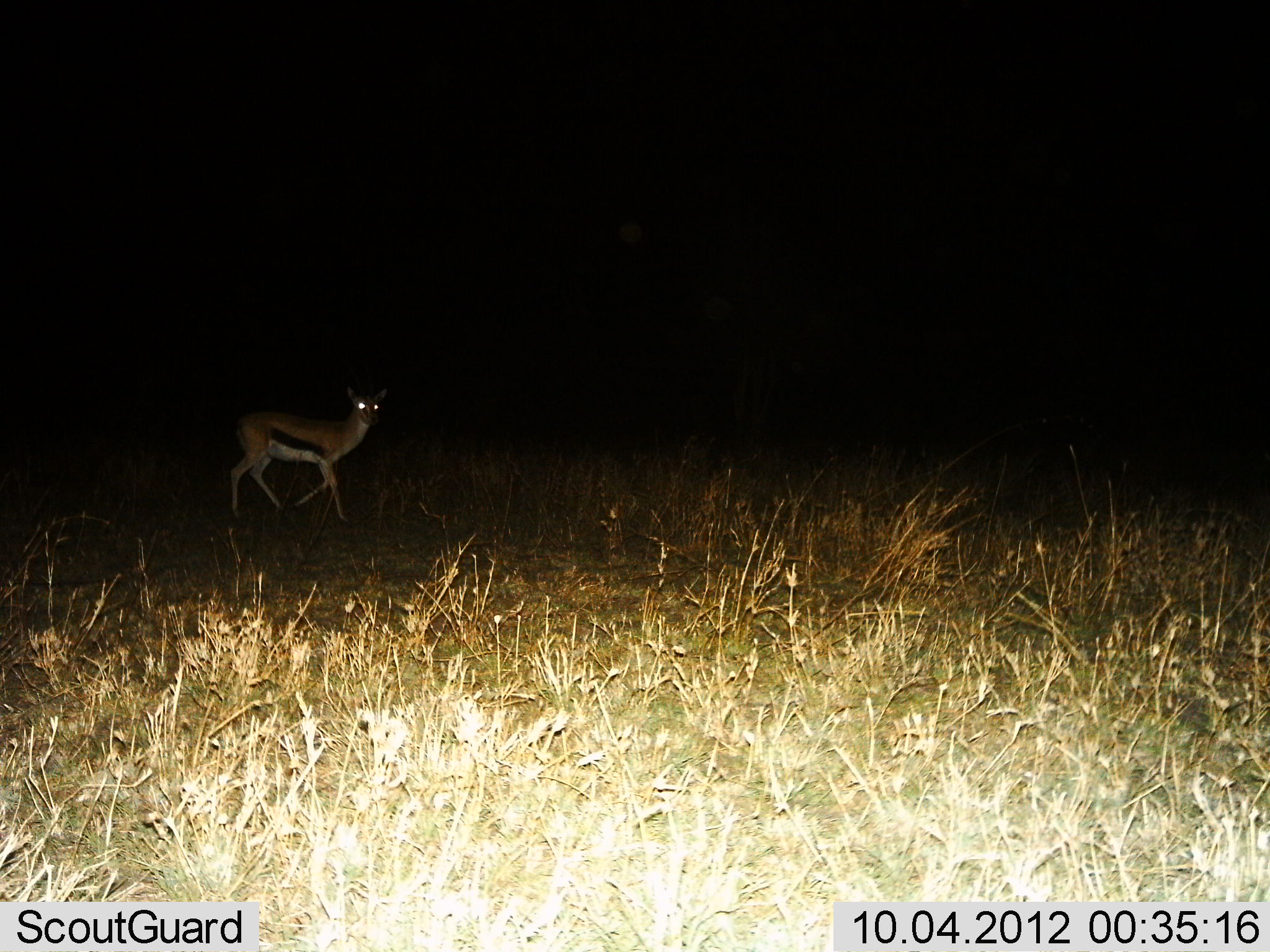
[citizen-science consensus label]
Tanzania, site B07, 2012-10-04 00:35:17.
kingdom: Animalia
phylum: Chordata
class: Mammalia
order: Artiodactyla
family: Bovidae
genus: Eudorcas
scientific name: Eudorcas thomsonii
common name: thomson's gazelle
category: gazellethomsons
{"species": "gazellethomsons (thomson's gazelle) (Eudorcas thomsonii)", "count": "1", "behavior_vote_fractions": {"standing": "10%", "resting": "0%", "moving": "90%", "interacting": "0%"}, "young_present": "0%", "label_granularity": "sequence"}